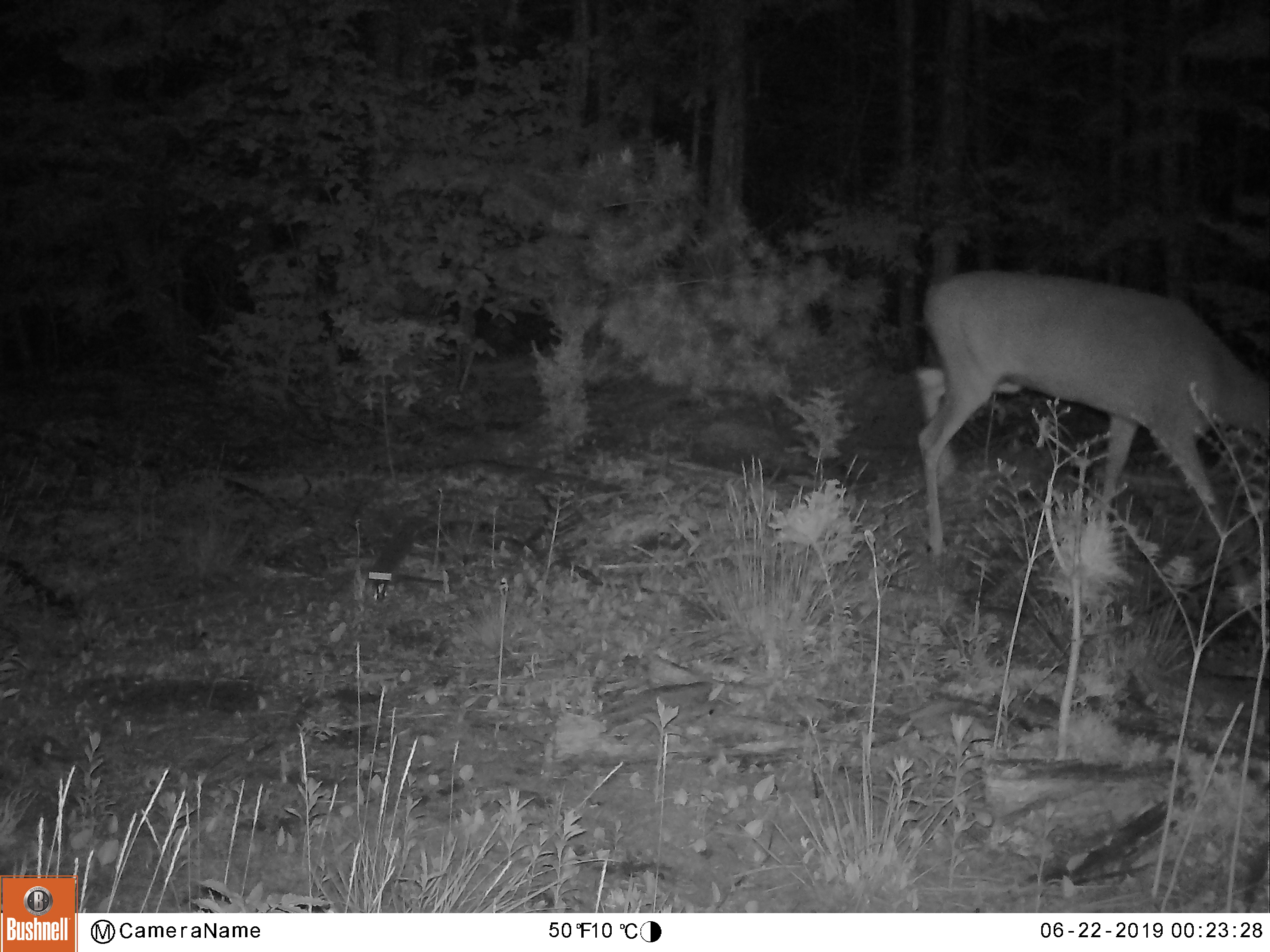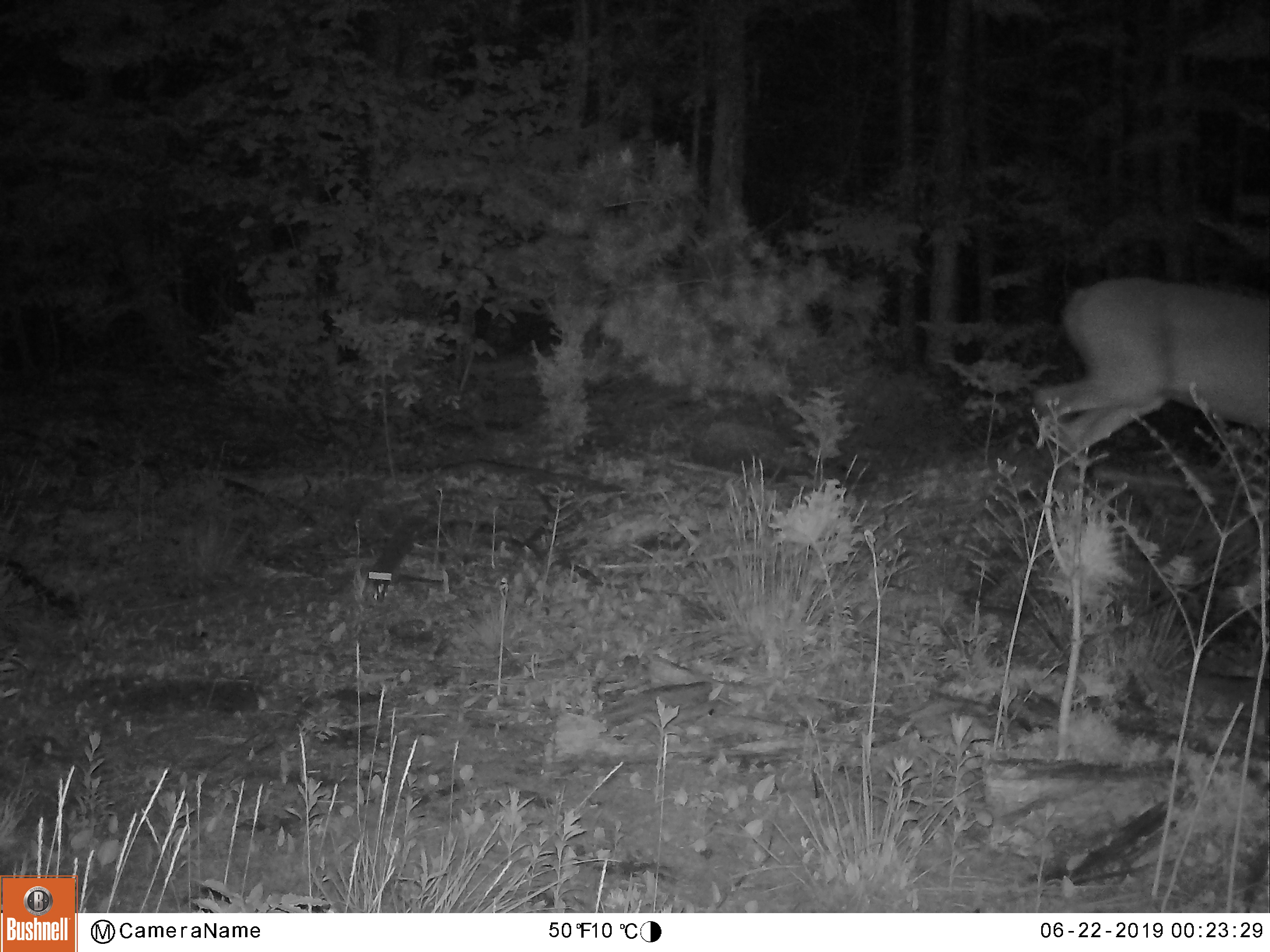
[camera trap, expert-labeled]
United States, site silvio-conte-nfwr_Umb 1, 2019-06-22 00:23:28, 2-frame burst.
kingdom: Animalia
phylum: Chordata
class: Mammalia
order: Artiodactyla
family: Cervidae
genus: Odocoileus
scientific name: Odocoileus virginianus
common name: white-tailed deer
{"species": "white-tailed deer (Odocoileus virginianus)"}